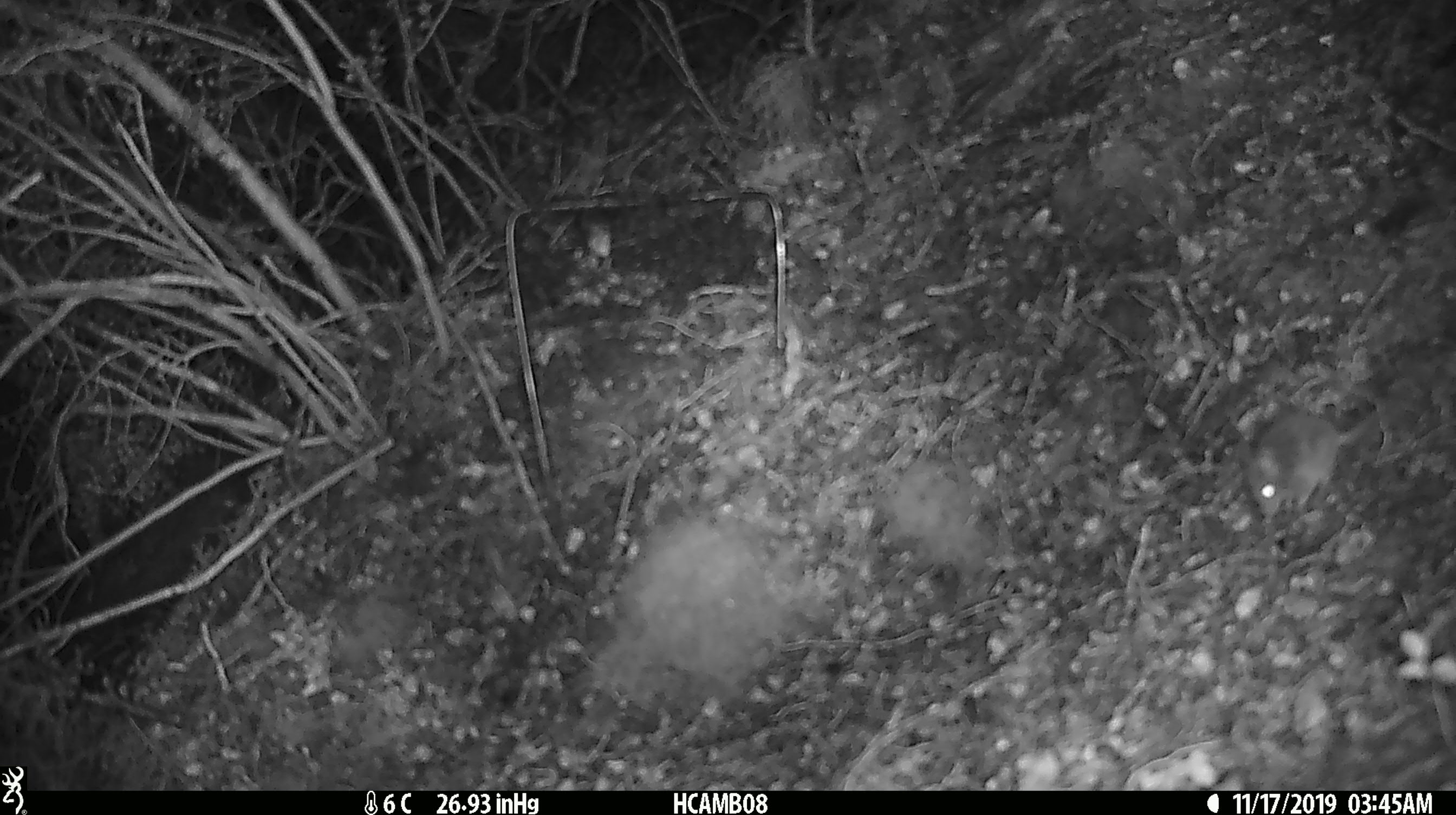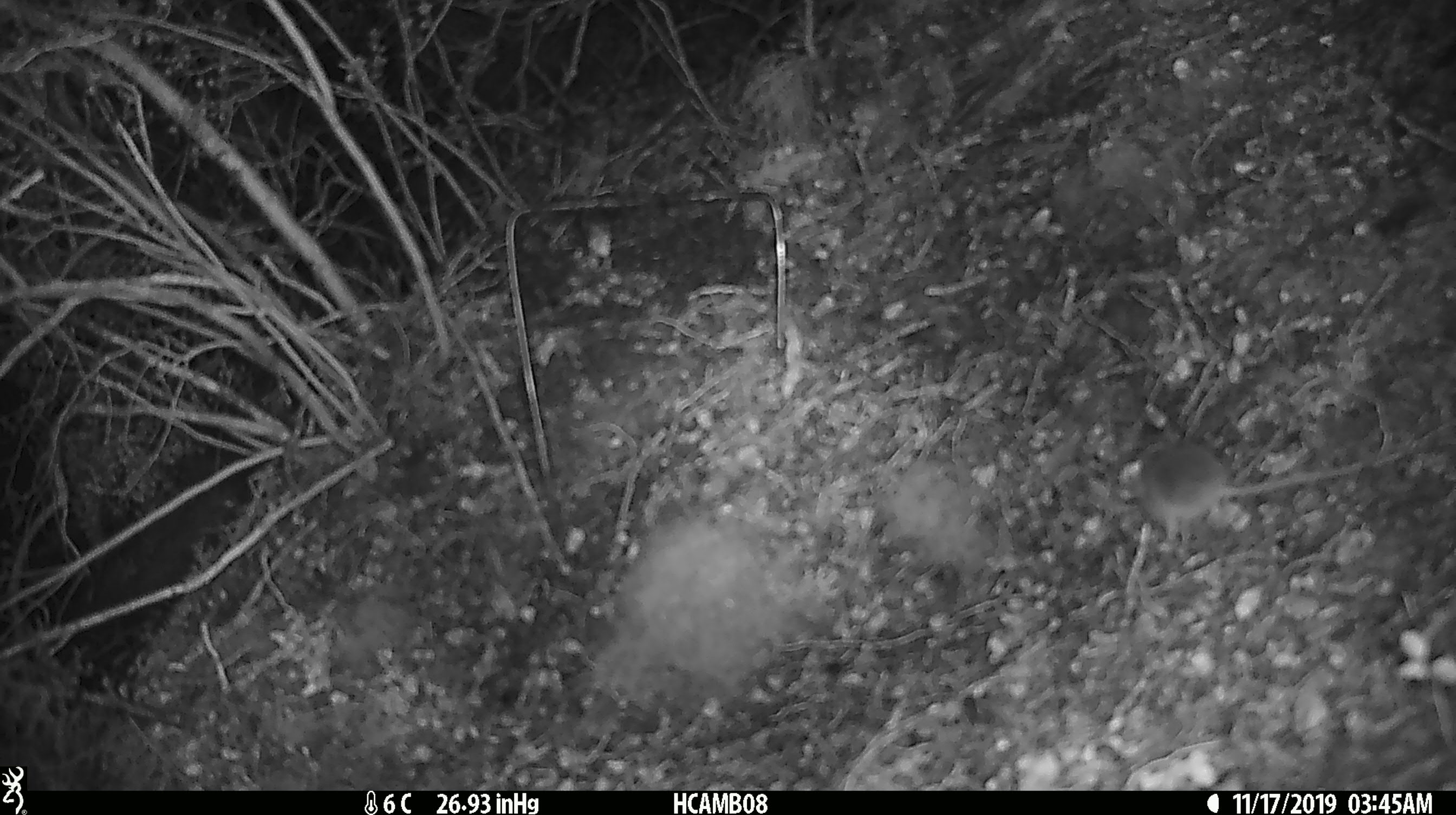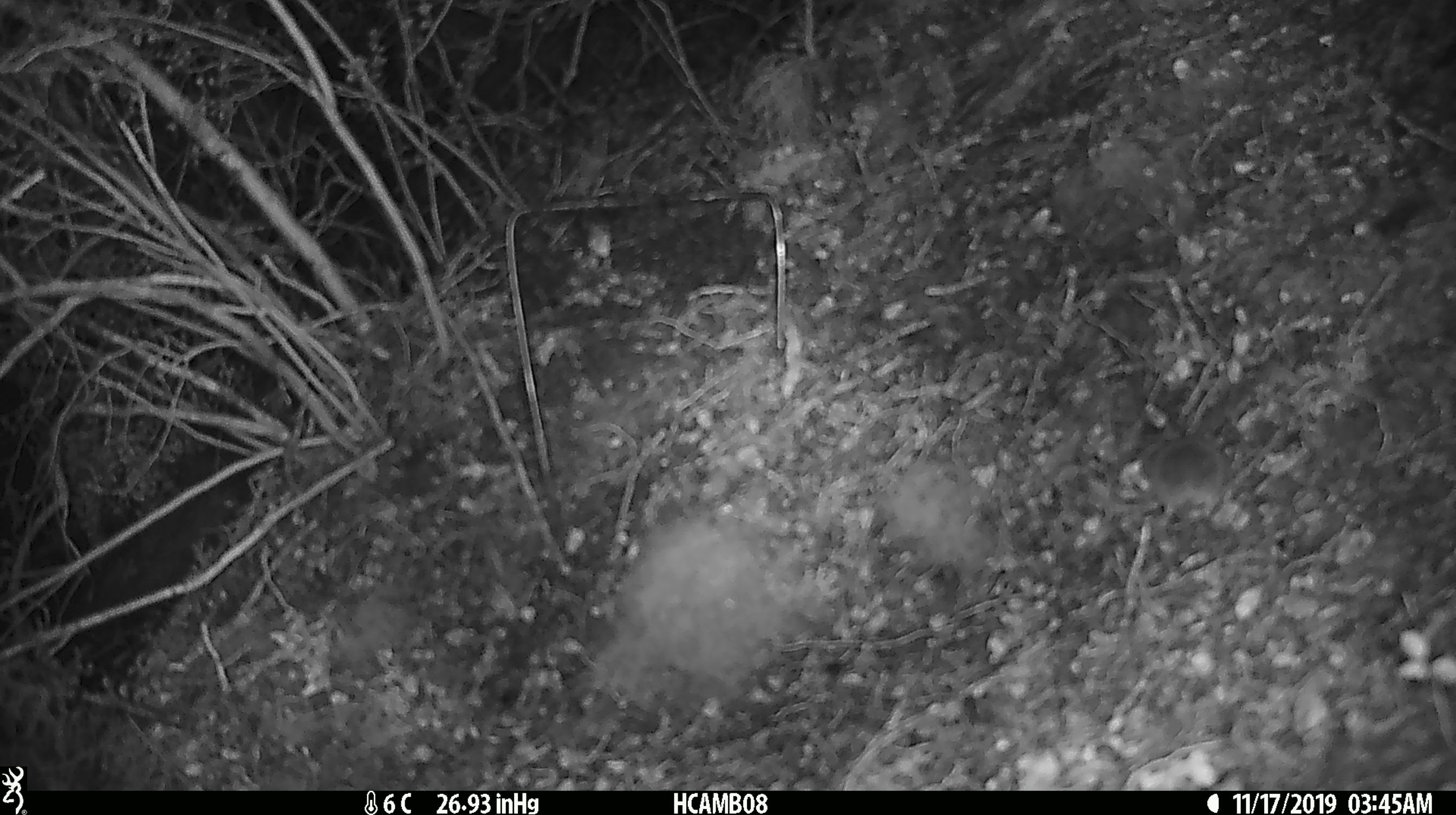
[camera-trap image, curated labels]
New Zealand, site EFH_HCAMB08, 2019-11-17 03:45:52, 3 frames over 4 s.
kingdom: Animalia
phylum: Chordata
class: Mammalia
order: Rodentia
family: Muridae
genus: Mus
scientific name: Mus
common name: mouse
Mouse (Mus).